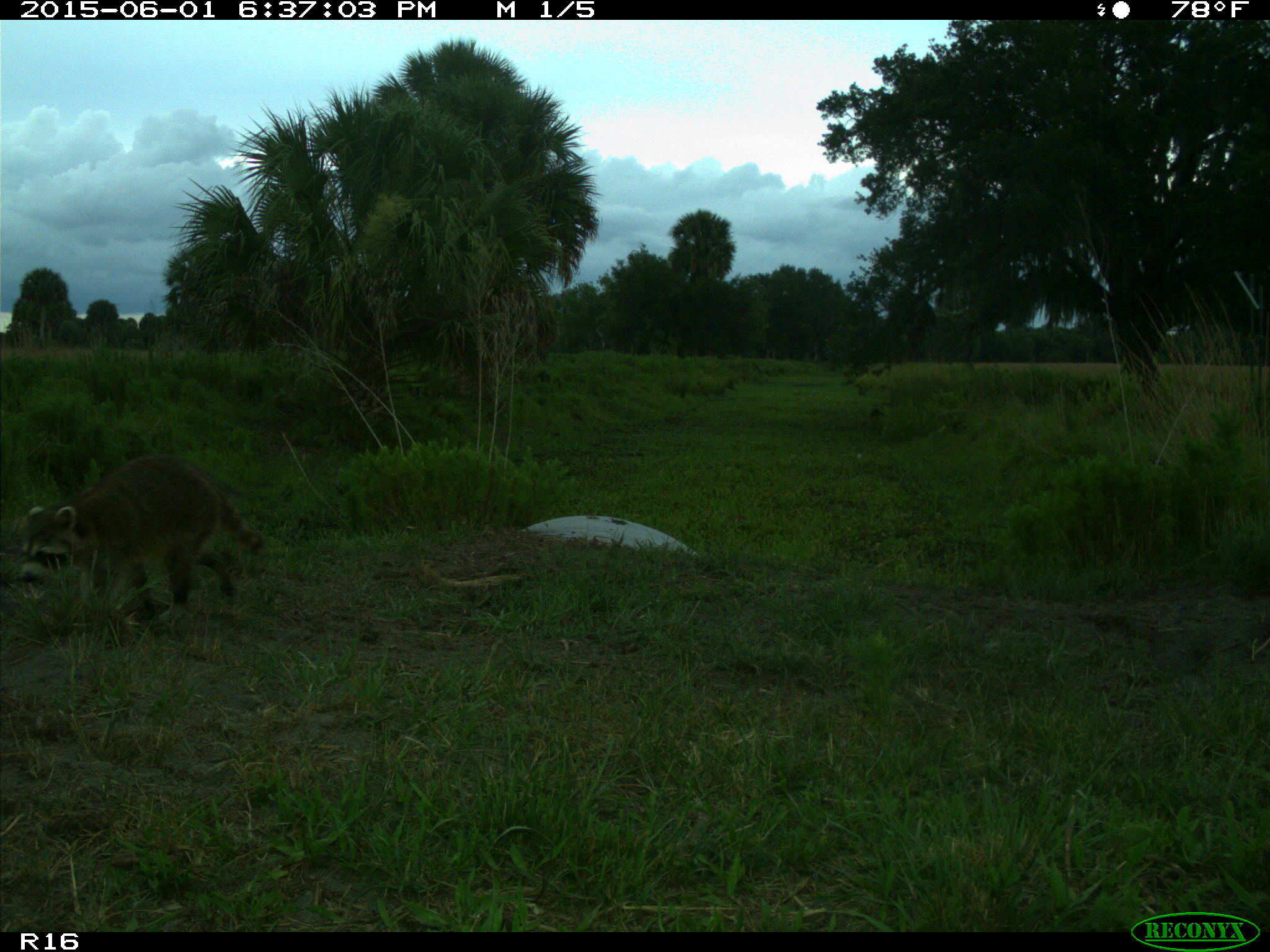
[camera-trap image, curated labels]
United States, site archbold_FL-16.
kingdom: Animalia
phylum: Chordata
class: Mammalia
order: Carnivora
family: Procyonidae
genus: Procyon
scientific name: Procyon lotor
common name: common raccoon